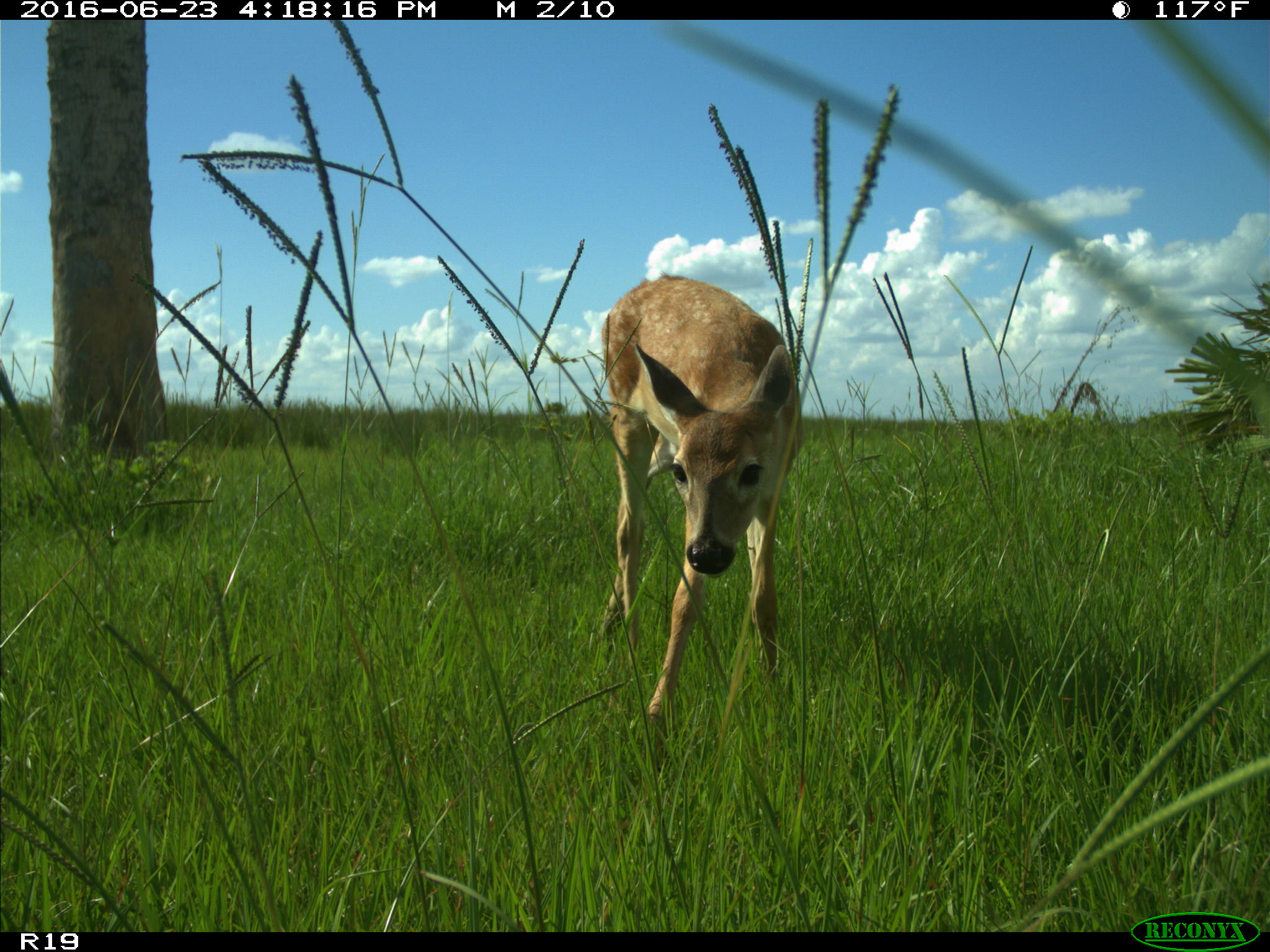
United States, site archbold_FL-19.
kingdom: Animalia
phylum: Chordata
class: Mammalia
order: Artiodactyla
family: Cervidae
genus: Odocoileus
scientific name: Odocoileus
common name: deer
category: unidentified deer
Unidentified deer (deer) (Odocoileus).